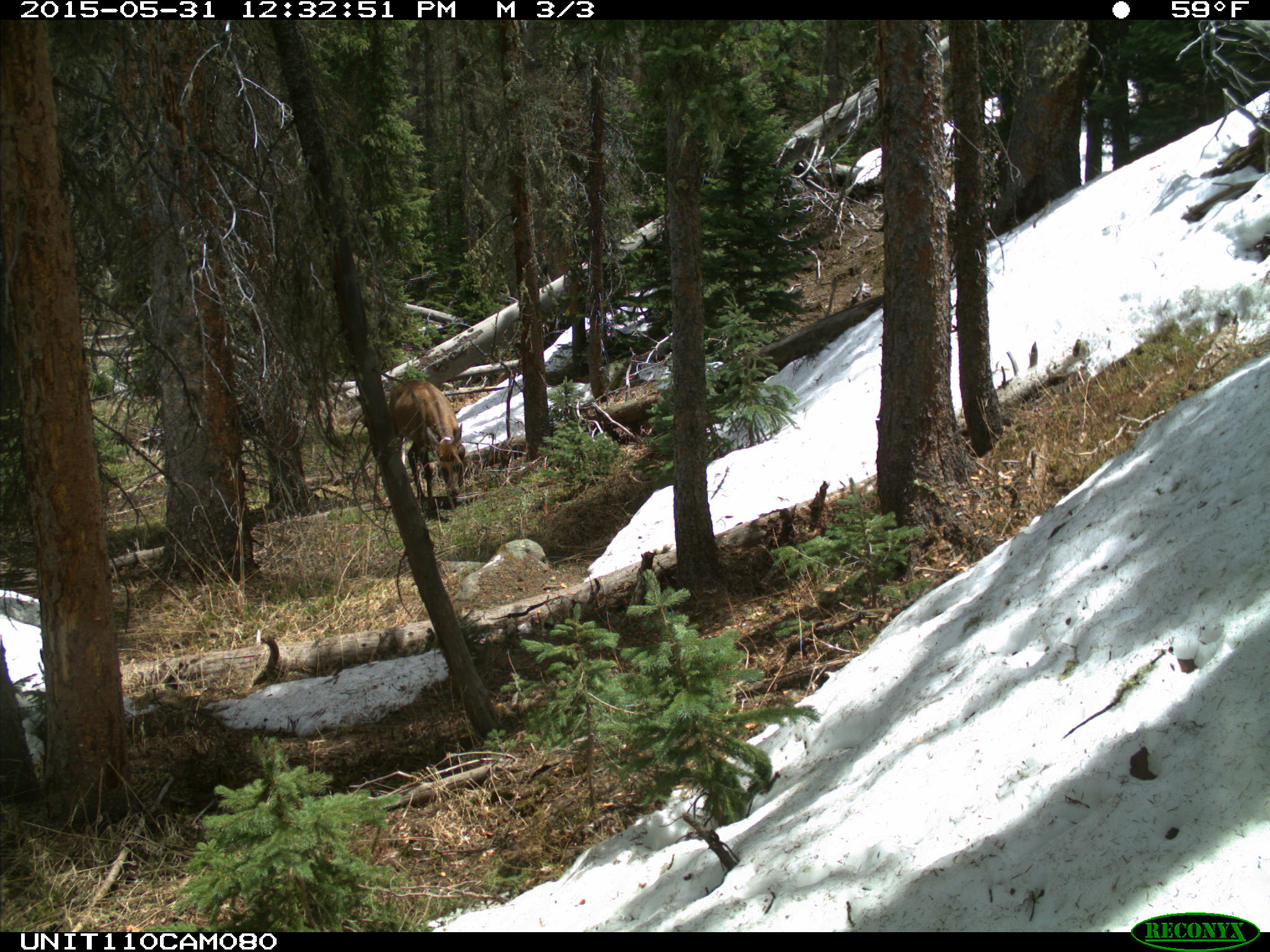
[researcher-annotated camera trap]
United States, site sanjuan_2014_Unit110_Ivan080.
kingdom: Animalia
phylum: Chordata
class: Mammalia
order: Artiodactyla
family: Cervidae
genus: Cervus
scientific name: Cervus elaphus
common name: red deer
Cervus elaphus (red deer).